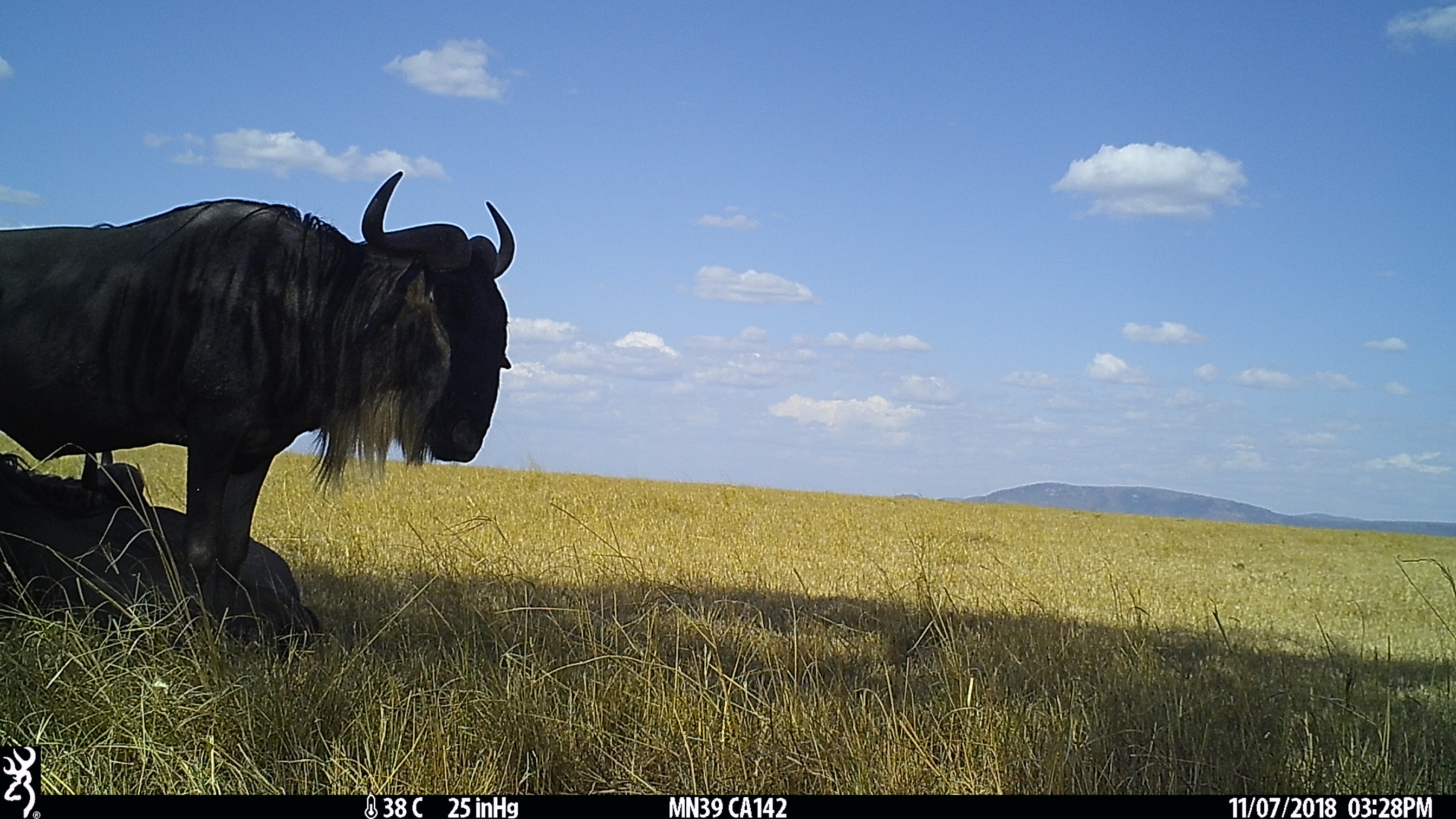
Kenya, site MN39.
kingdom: Animalia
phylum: Chordata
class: Mammalia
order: Artiodactyla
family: Bovidae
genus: Connochaetes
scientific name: Connochaetes taurinus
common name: blue wildebeest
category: wildebeest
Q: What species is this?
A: Wildebeest (blue wildebeest) (Connochaetes taurinus).